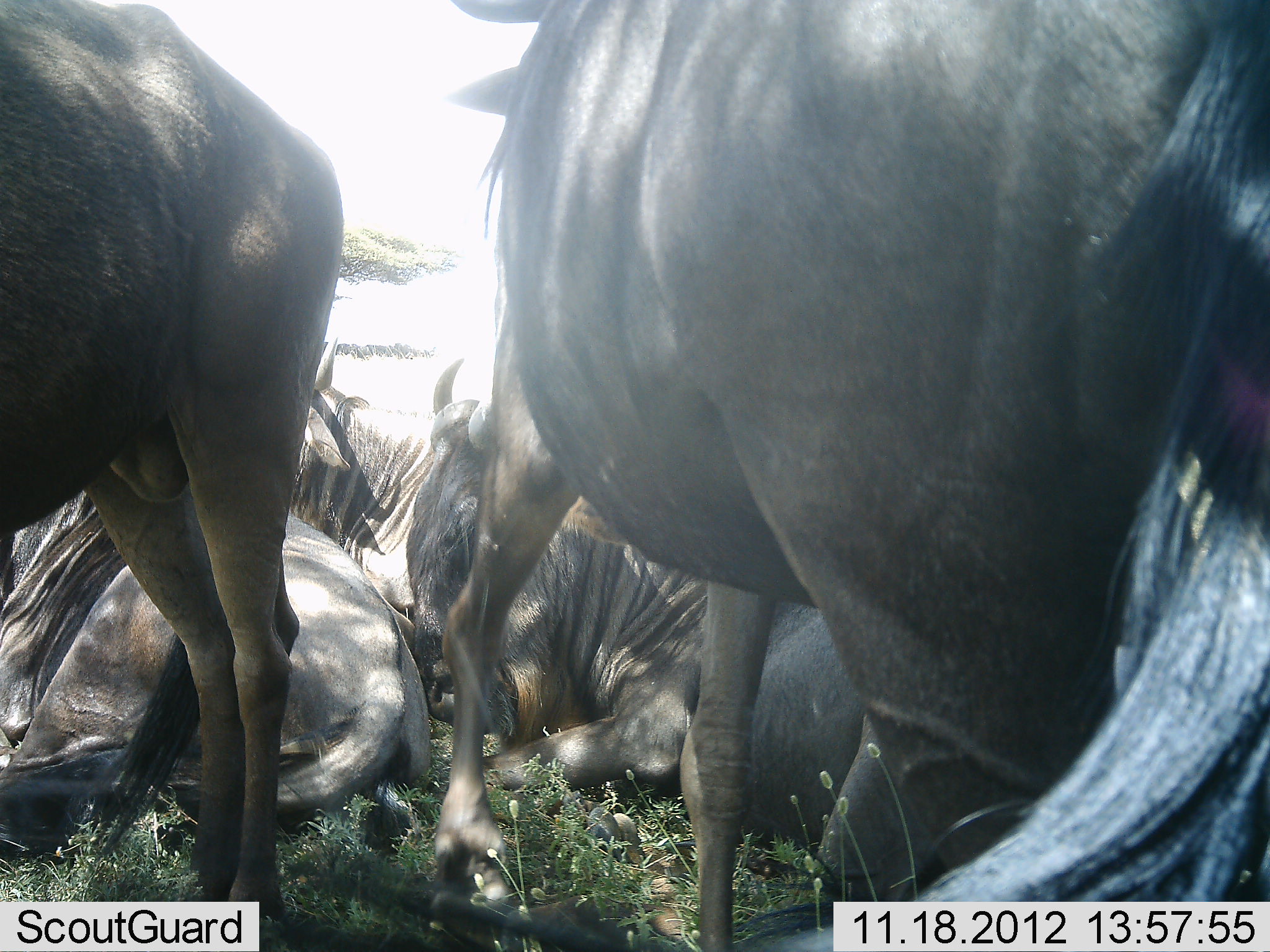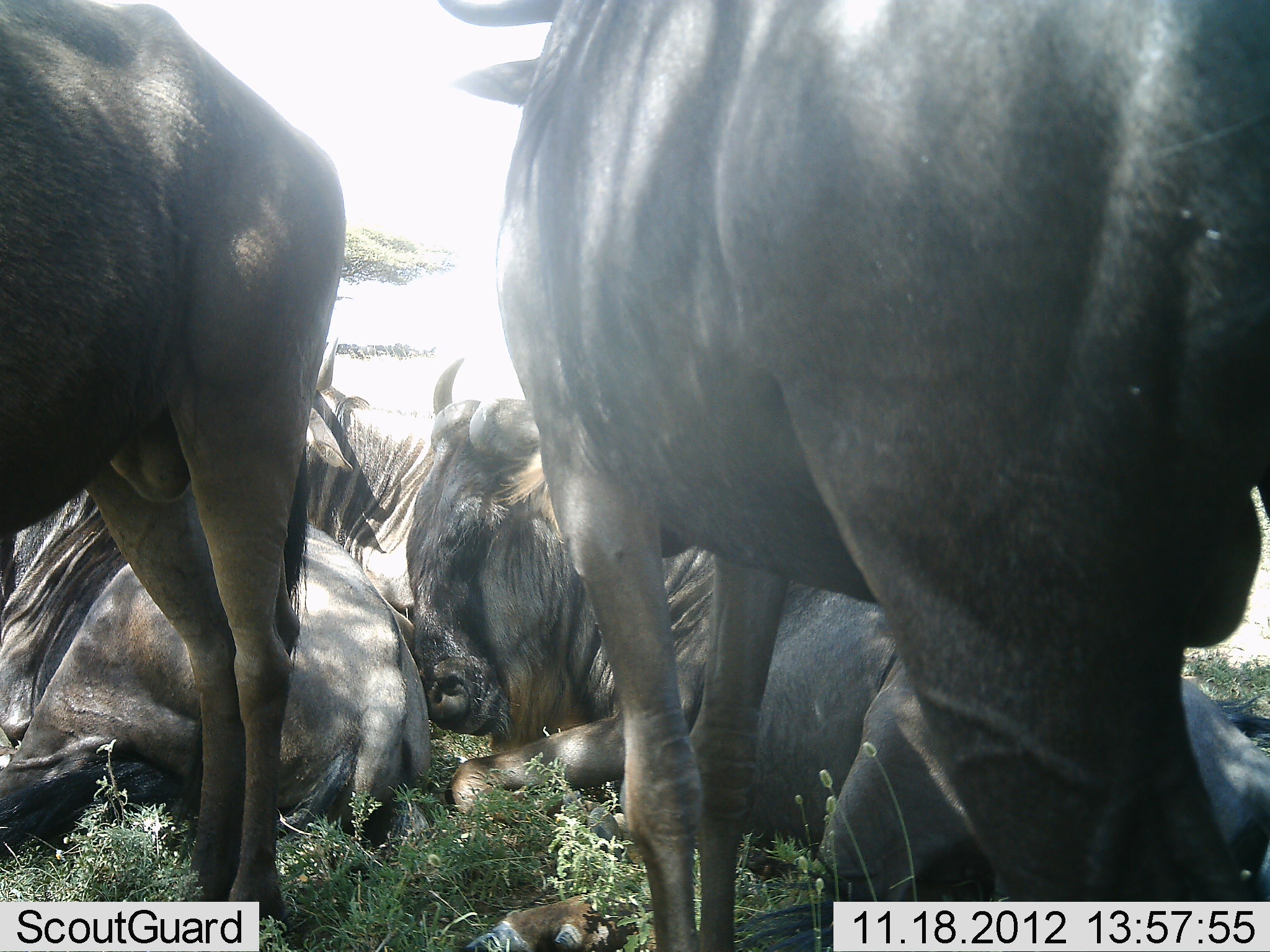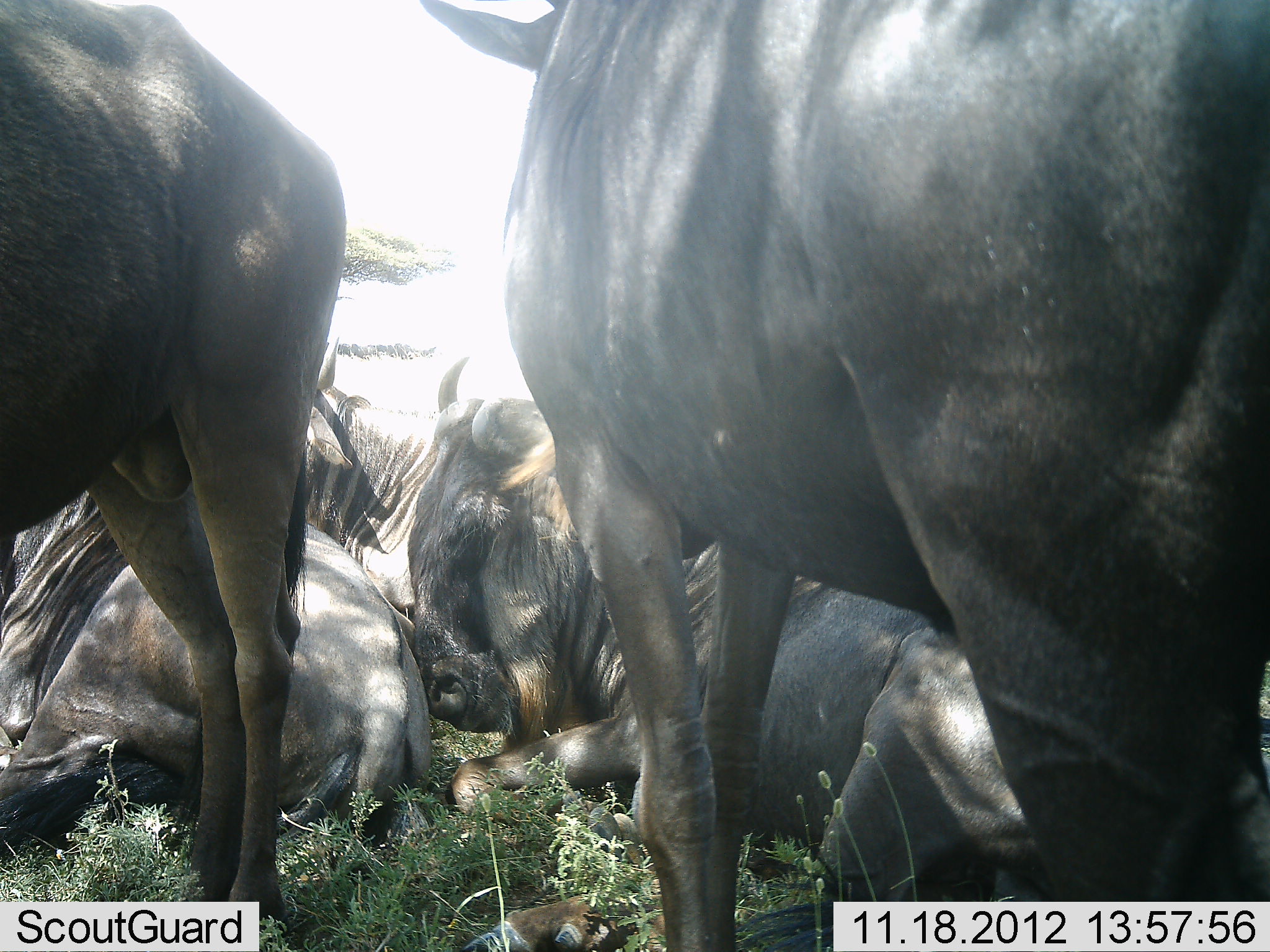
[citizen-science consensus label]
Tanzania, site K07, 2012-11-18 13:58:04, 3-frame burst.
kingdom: Animalia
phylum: Chordata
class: Mammalia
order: Artiodactyla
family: Bovidae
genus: Connochaetes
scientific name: Connochaetes taurinus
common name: blue wildebeest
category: wildebeest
Wildebeest (blue wildebeest) (Connochaetes taurinus), count 5. Behavior (volunteer vote fractions): standing 91%, resting 100%, moving 9%, interacting 0%. Young present (vote fraction): 0%. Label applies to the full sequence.